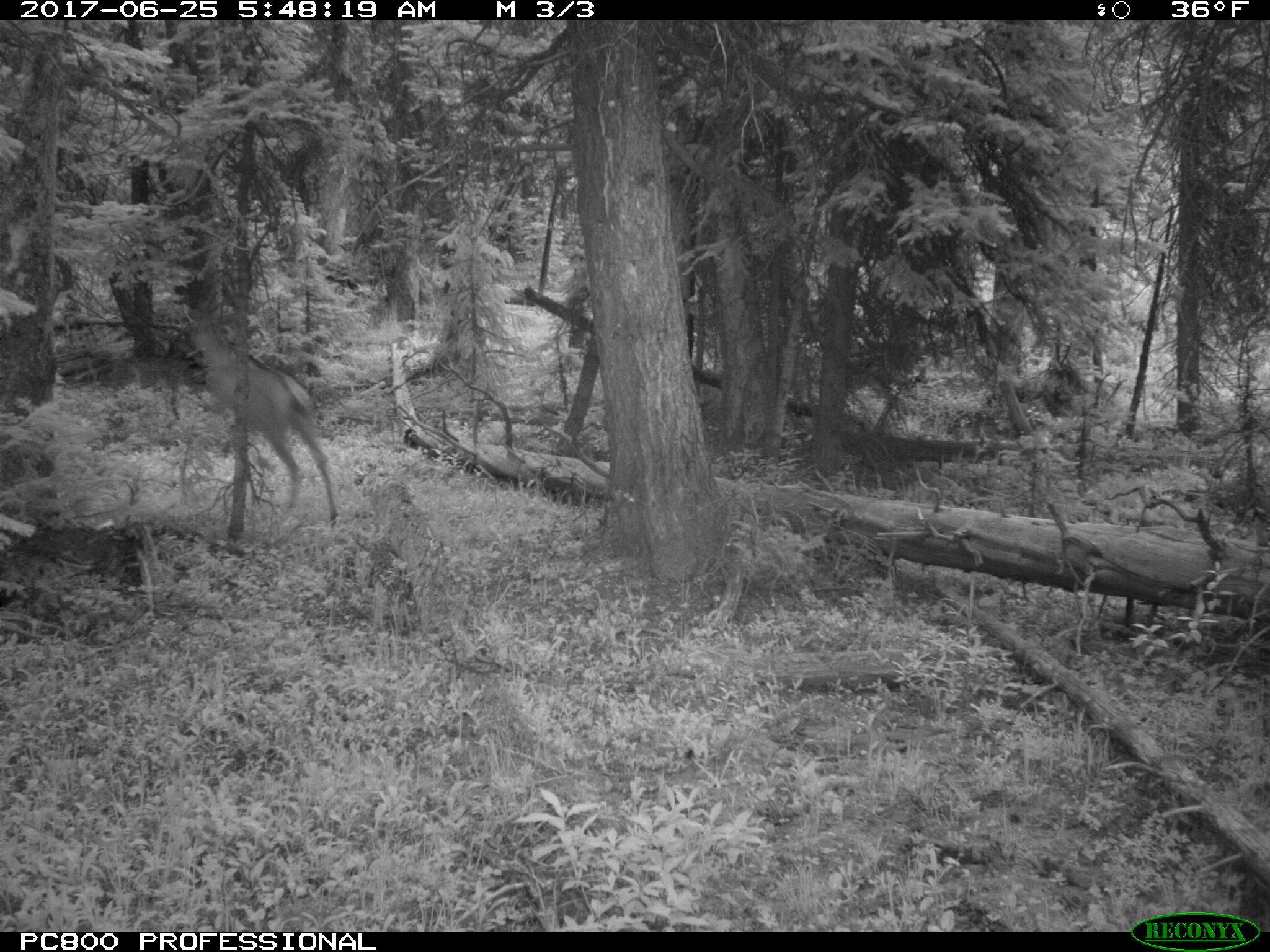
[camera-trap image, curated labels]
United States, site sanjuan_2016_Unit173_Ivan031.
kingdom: Animalia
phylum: Chordata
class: Mammalia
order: Artiodactyla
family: Cervidae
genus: Odocoileus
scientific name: Odocoileus hemionus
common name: mule deer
Odocoileus hemionus (mule deer).